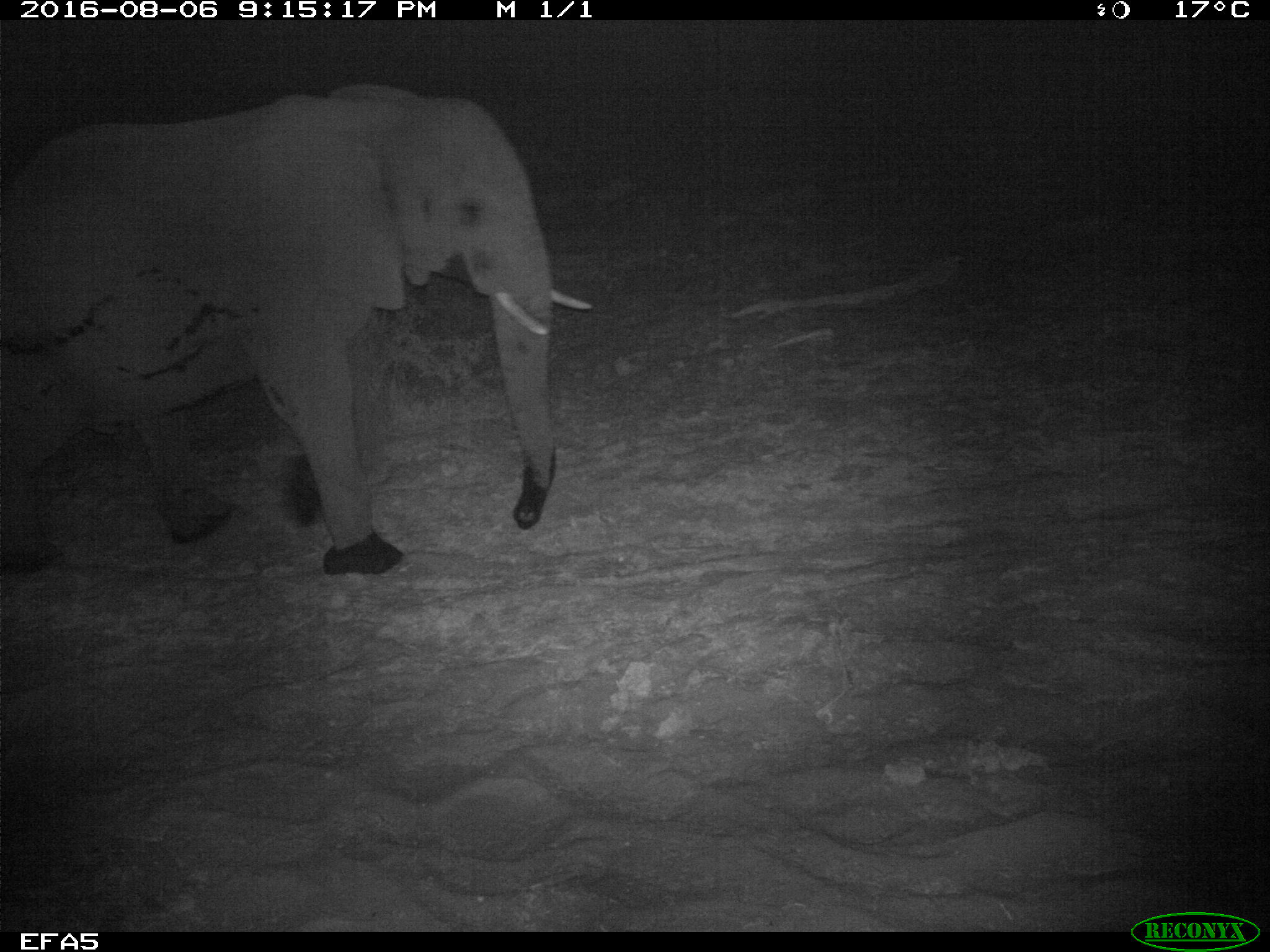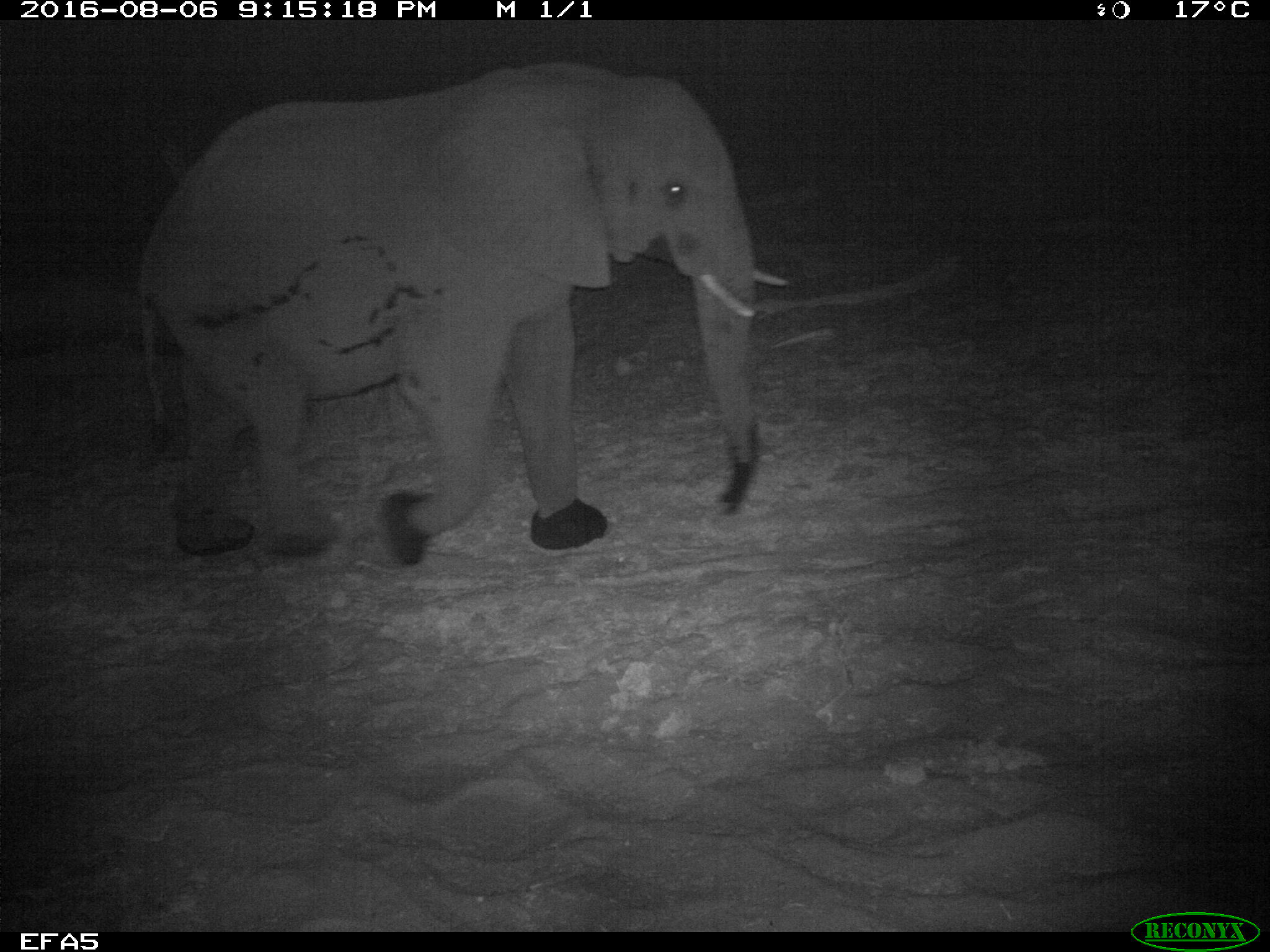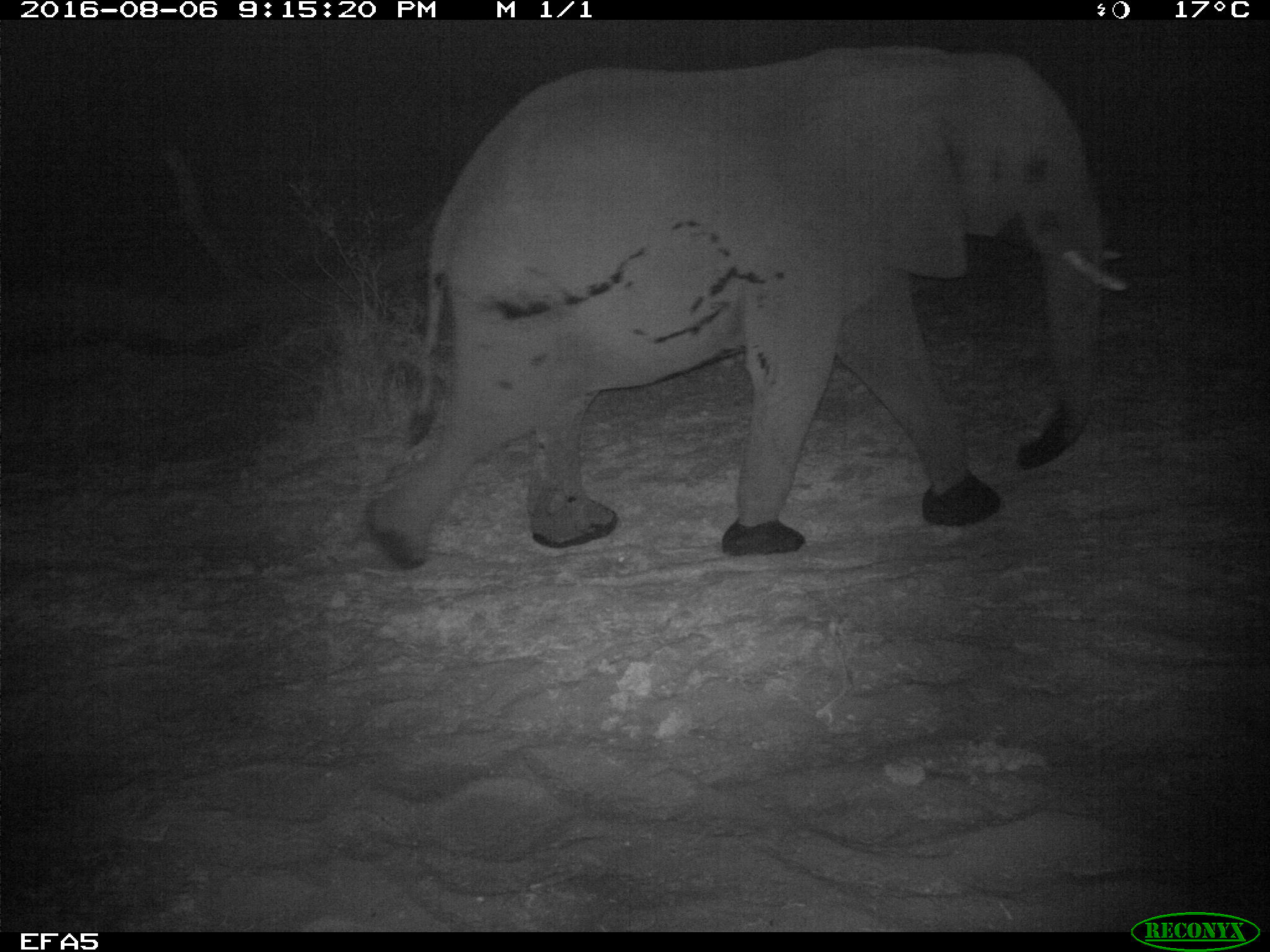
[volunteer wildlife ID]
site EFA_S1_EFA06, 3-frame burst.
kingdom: Animalia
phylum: Chordata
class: Mammalia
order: Proboscidea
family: Elephantidae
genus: Loxodonta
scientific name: Loxodonta africana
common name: african bush elephant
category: elephant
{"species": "elephant (african bush elephant) (Loxodonta africana)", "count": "1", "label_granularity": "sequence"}